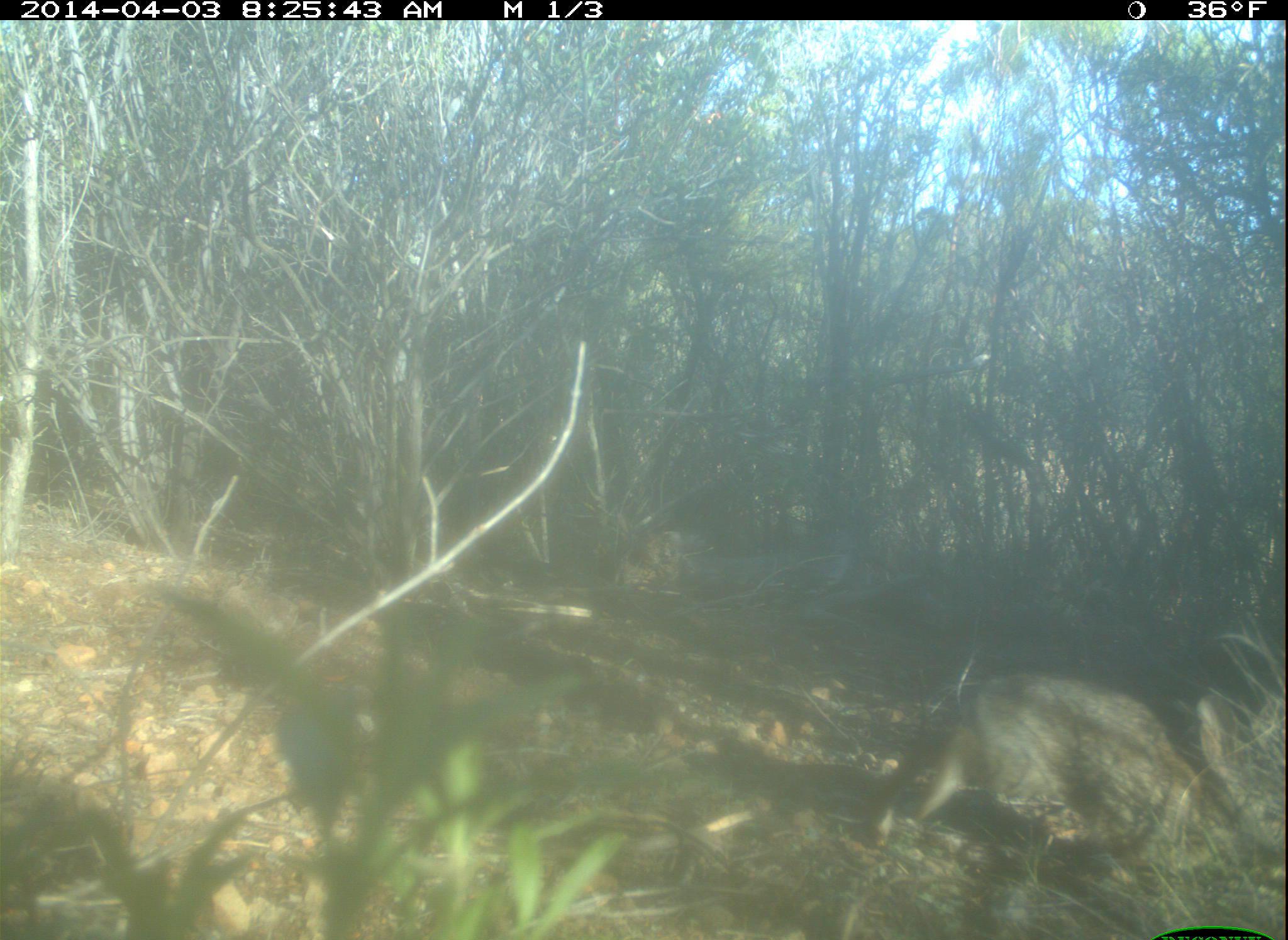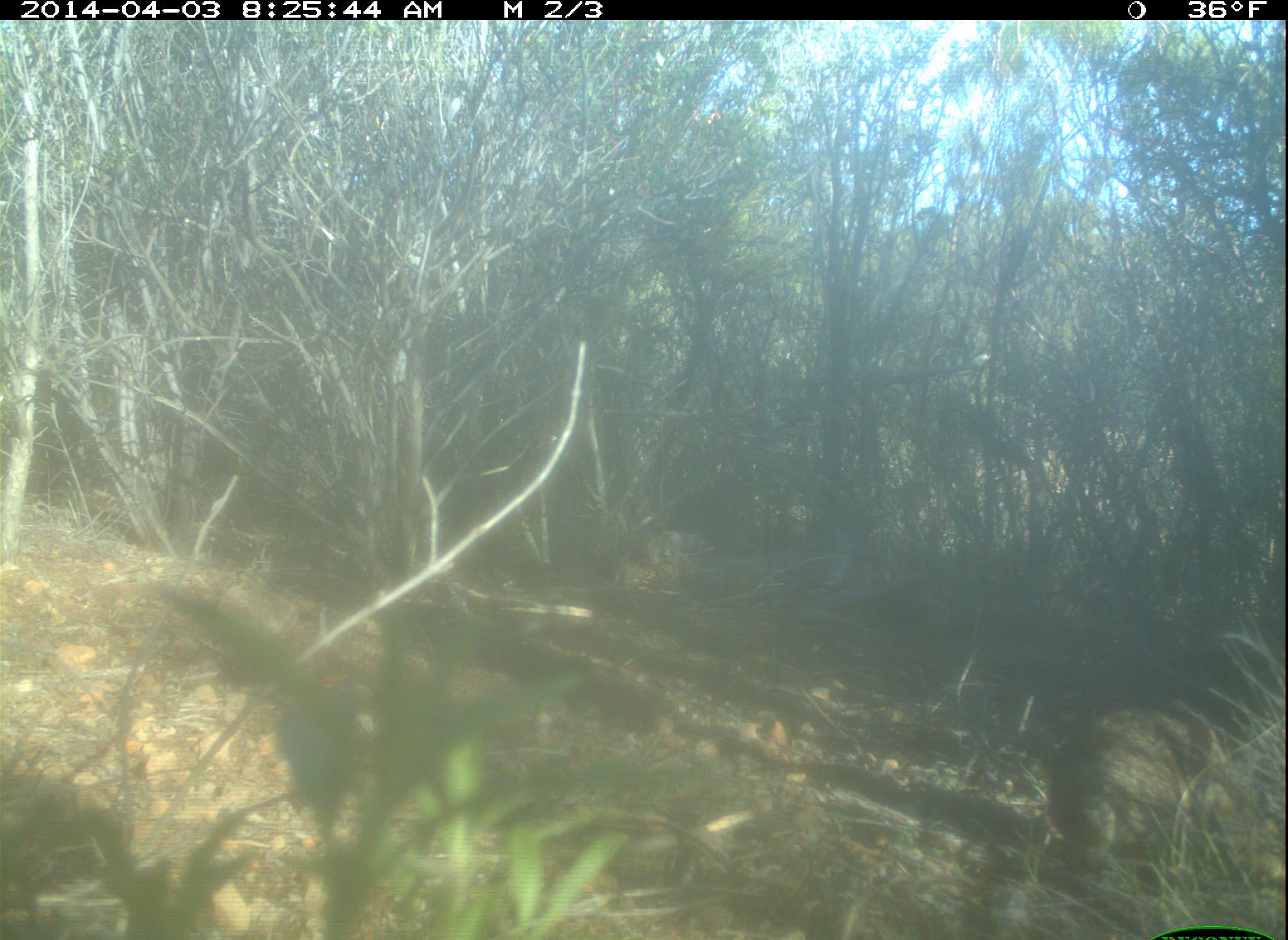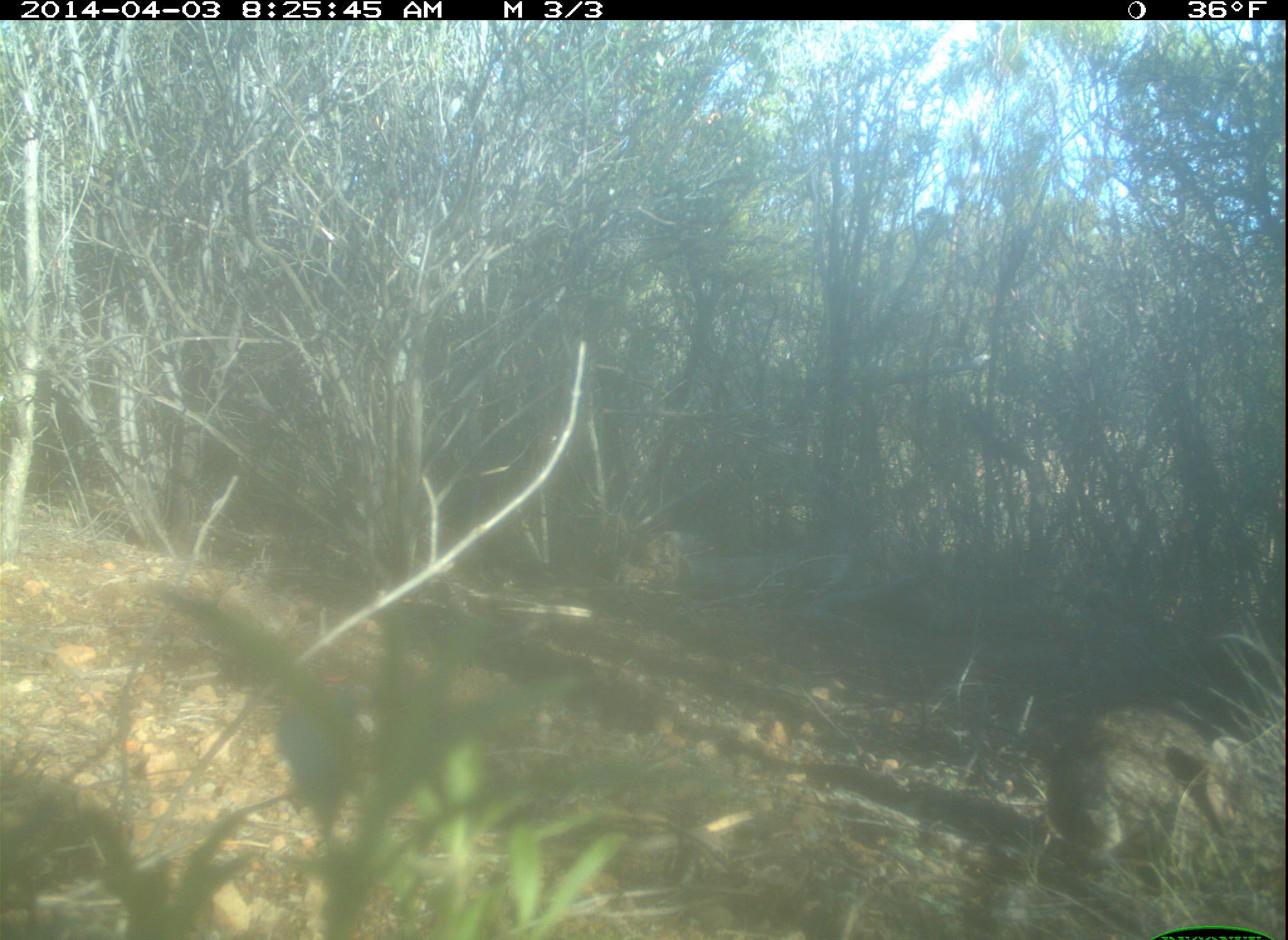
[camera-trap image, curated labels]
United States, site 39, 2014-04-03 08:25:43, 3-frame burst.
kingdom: Animalia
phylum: Chordata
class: Mammalia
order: Lagomorpha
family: Leporidae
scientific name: Leporidae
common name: rabbits and hares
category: rabbit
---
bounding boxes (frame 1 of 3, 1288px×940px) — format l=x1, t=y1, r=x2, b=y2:
rabbit: l=873, t=671, r=1262, b=877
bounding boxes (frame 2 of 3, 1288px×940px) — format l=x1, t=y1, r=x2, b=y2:
rabbit: l=1046, t=702, r=1234, b=873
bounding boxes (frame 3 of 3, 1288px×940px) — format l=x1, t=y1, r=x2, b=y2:
rabbit: l=1045, t=708, r=1272, b=892